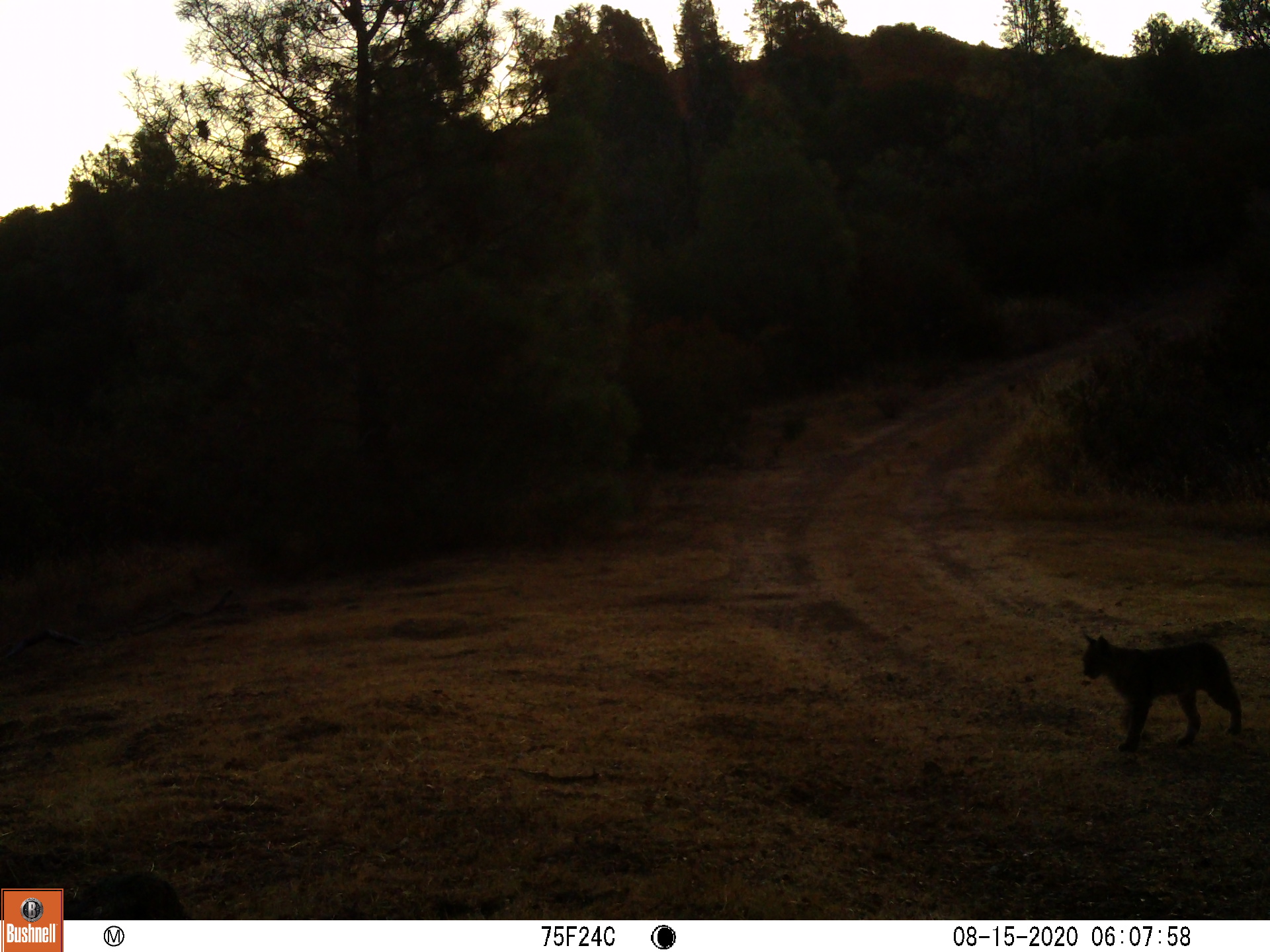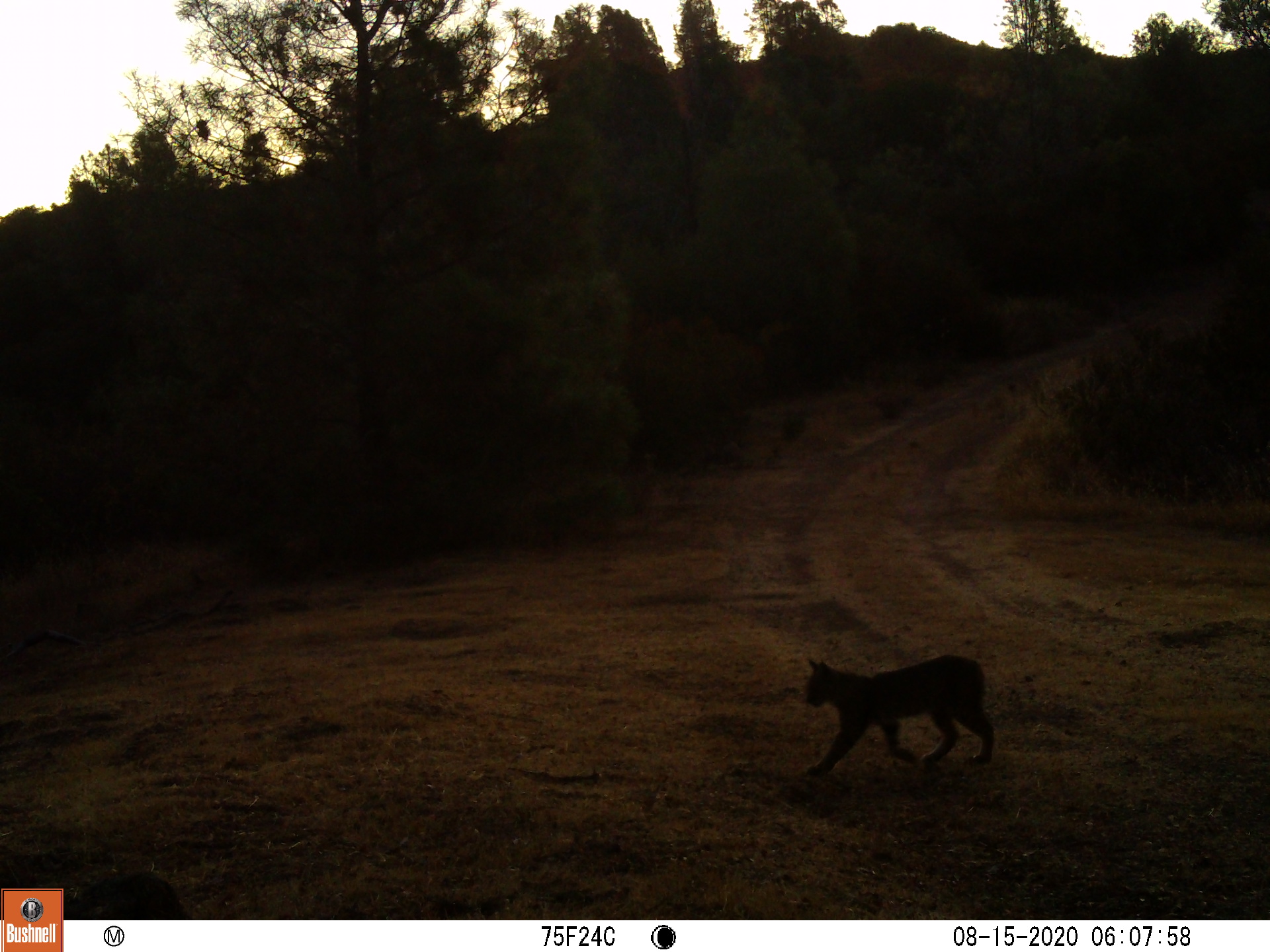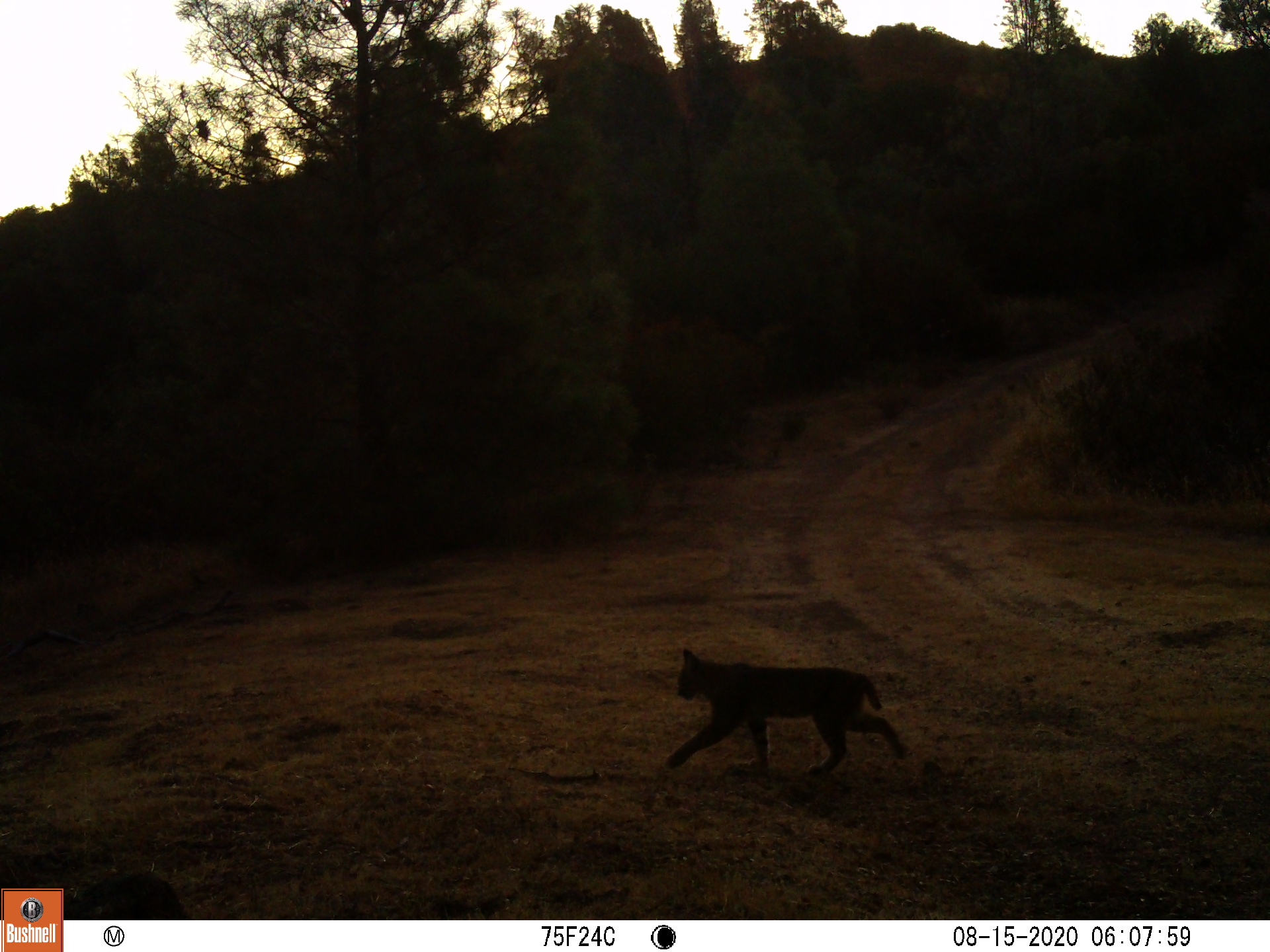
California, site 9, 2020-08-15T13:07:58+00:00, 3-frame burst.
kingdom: Animalia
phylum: Chordata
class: Mammalia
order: Carnivora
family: Felidae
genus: Lynx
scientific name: Lynx rufus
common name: bobcat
Bobcat (Lynx rufus).